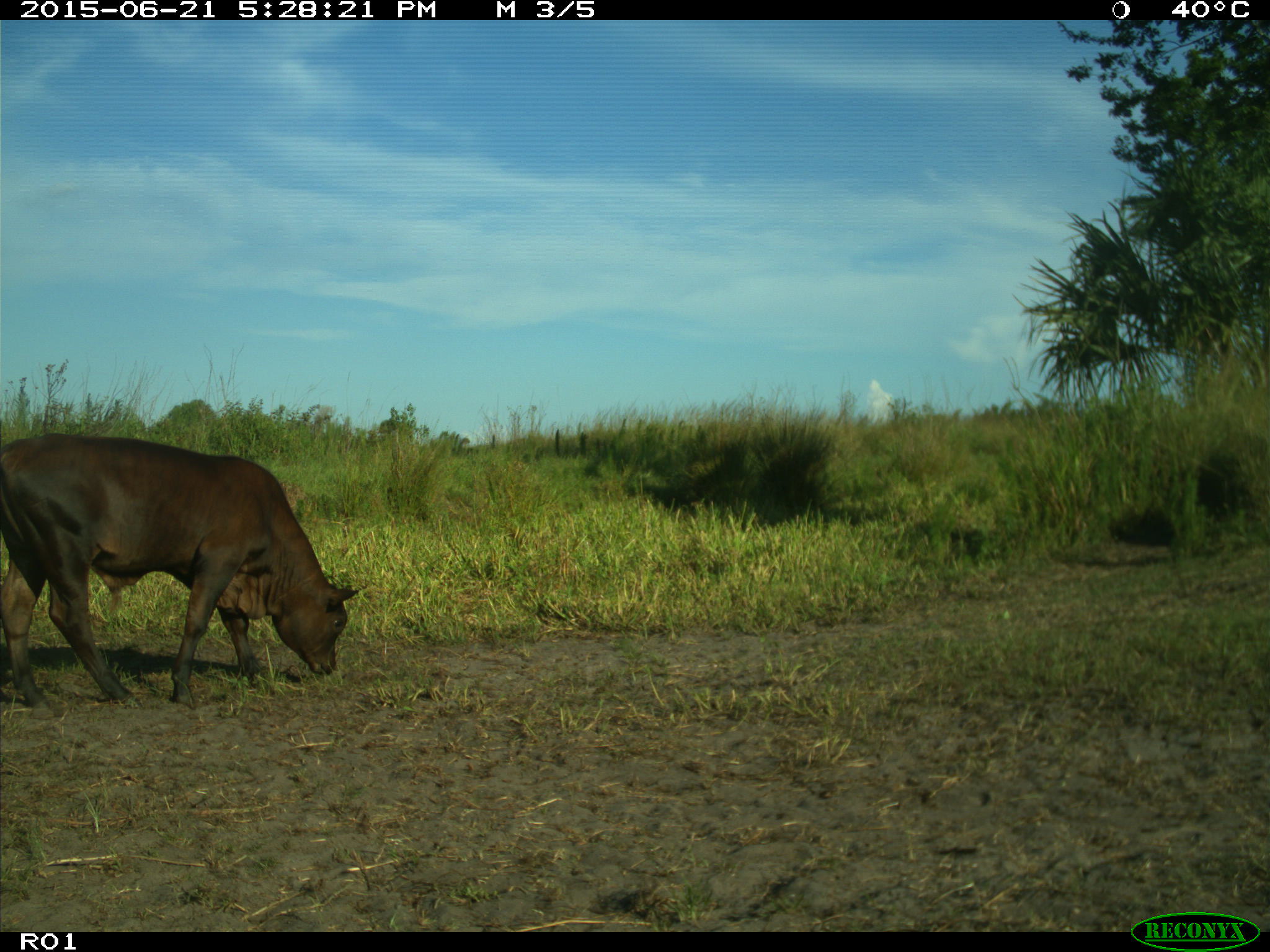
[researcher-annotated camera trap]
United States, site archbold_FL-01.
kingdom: Animalia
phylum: Chordata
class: Mammalia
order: Artiodactyla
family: Bovidae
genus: Bos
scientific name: Bos taurus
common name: domestic cow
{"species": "Bos taurus (domestic cow)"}